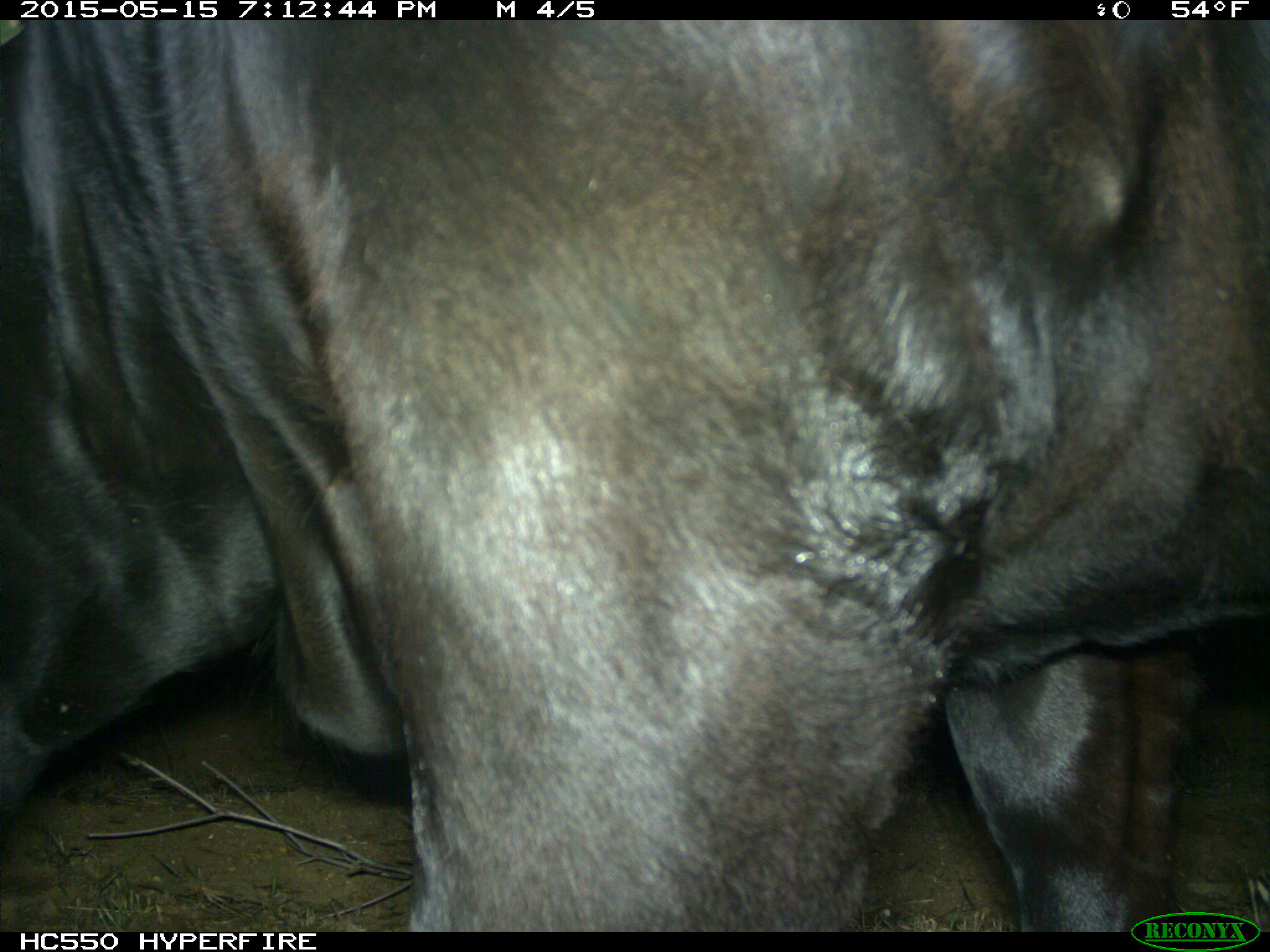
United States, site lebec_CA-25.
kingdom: Animalia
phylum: Chordata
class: Mammalia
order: Artiodactyla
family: Bovidae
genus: Bos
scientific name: Bos taurus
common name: domestic cow